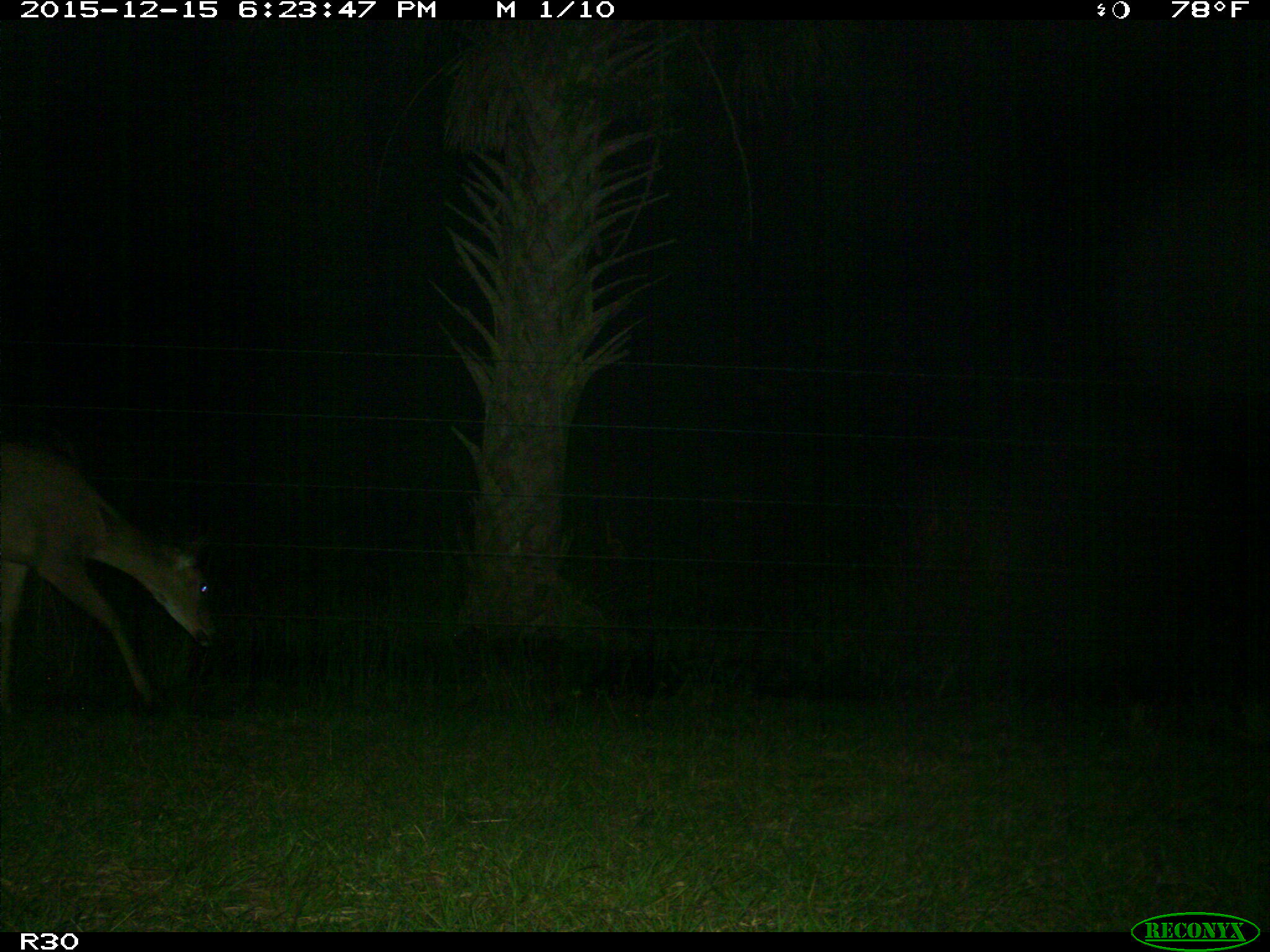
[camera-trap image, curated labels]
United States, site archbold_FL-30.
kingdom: Animalia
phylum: Chordata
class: Mammalia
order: Artiodactyla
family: Cervidae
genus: Odocoileus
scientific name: Odocoileus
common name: deer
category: unidentified deer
Unidentified deer (deer) (Odocoileus).